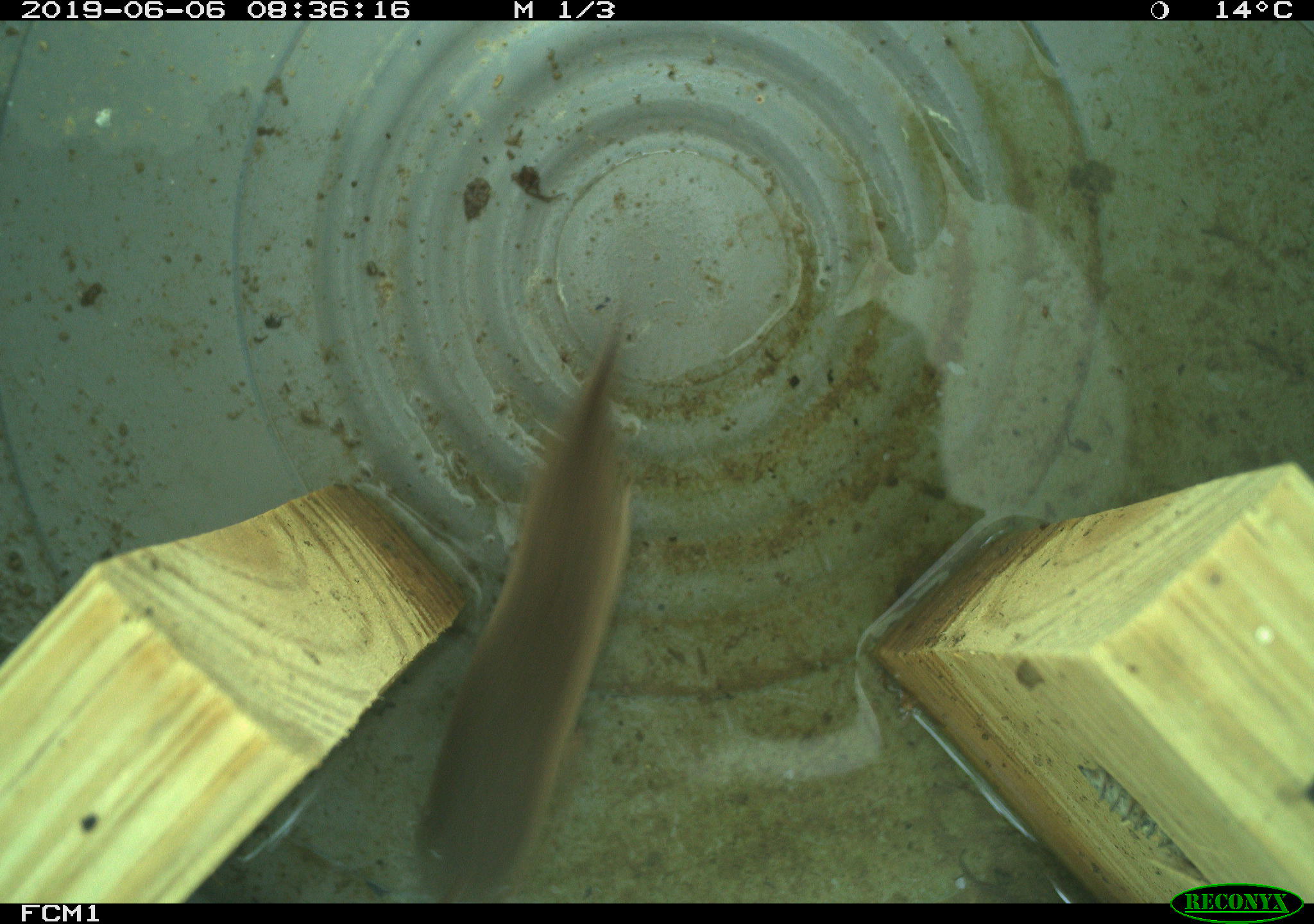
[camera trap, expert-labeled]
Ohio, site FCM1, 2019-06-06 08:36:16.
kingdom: Animalia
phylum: Chordata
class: Mammalia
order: Eulipotyphla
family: Soricidae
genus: Sorex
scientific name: Sorex cinereus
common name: masked shrew